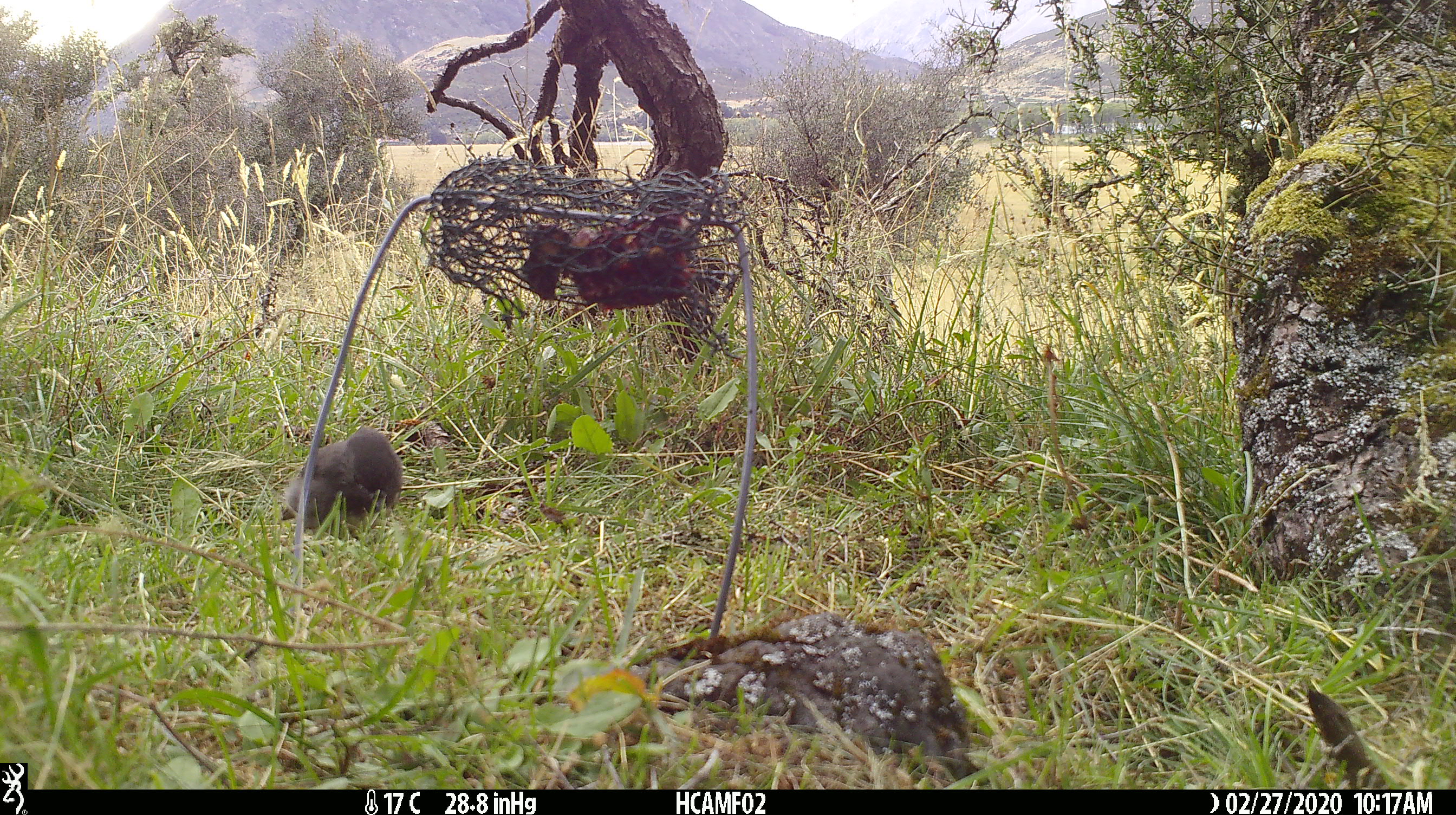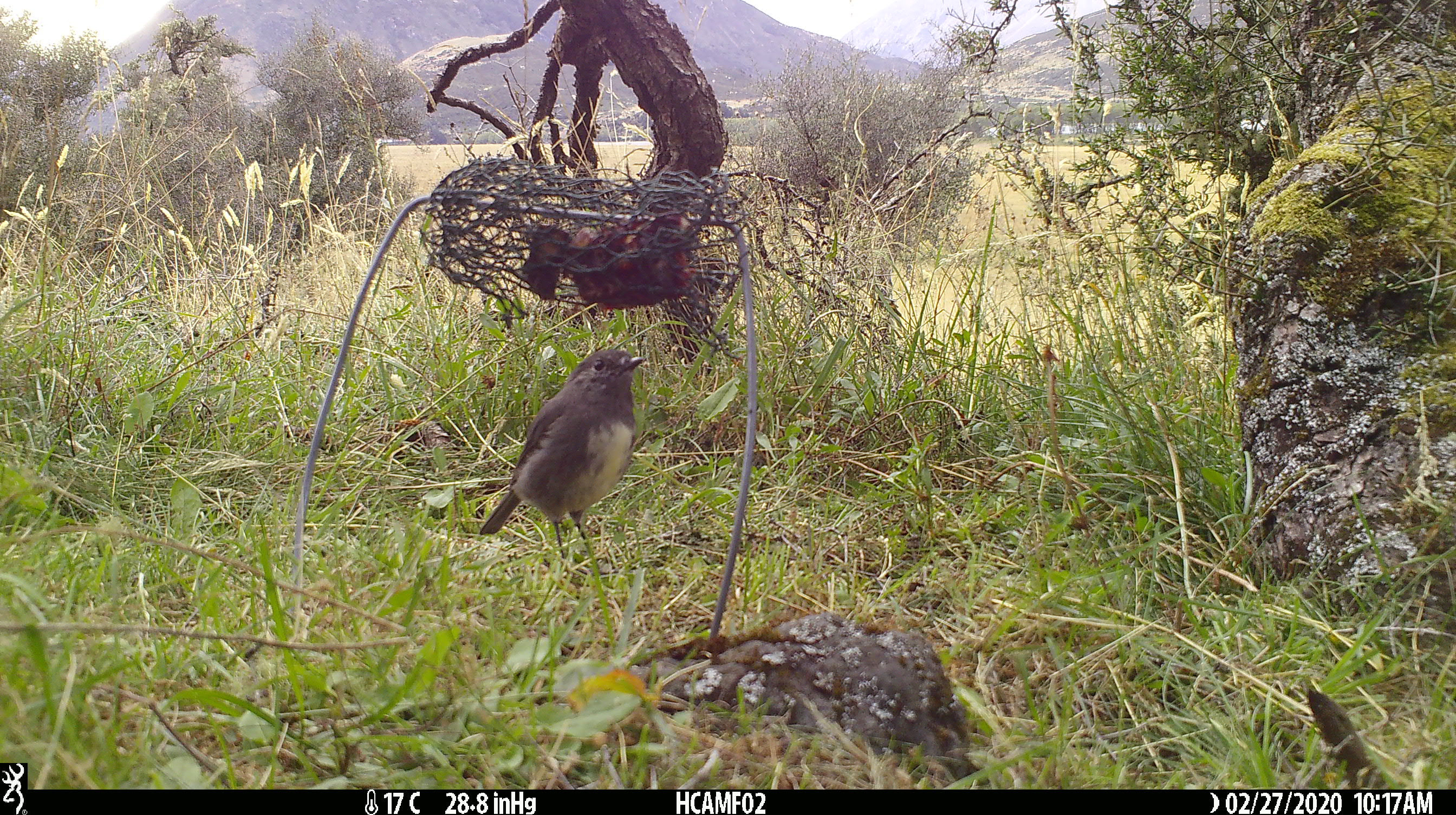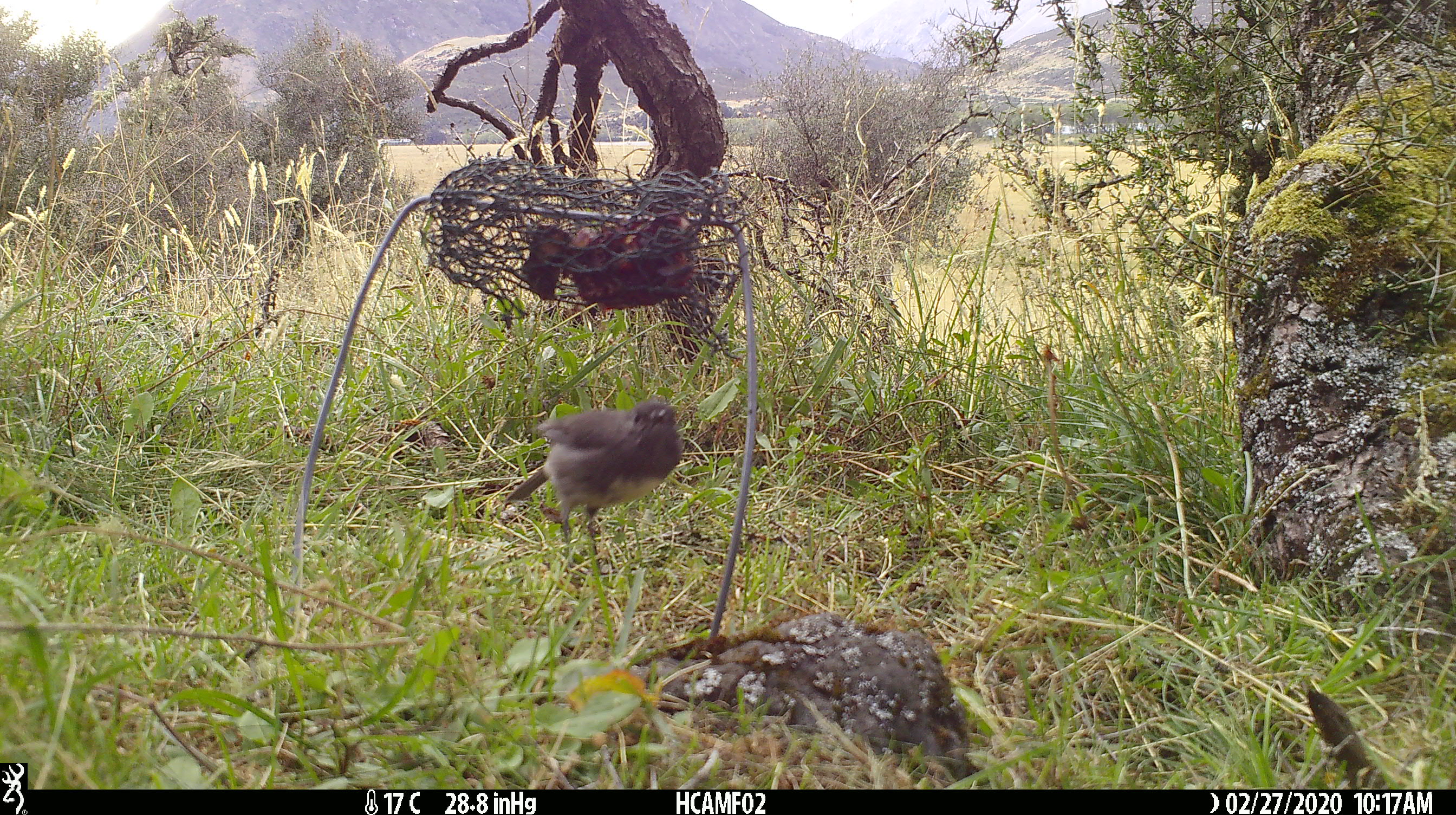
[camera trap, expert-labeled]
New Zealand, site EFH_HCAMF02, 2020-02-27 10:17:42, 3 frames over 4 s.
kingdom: Animalia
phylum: Chordata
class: Aves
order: Passeriformes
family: Petroicidae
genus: Petroica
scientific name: Petroica australis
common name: new zealand robin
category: robin